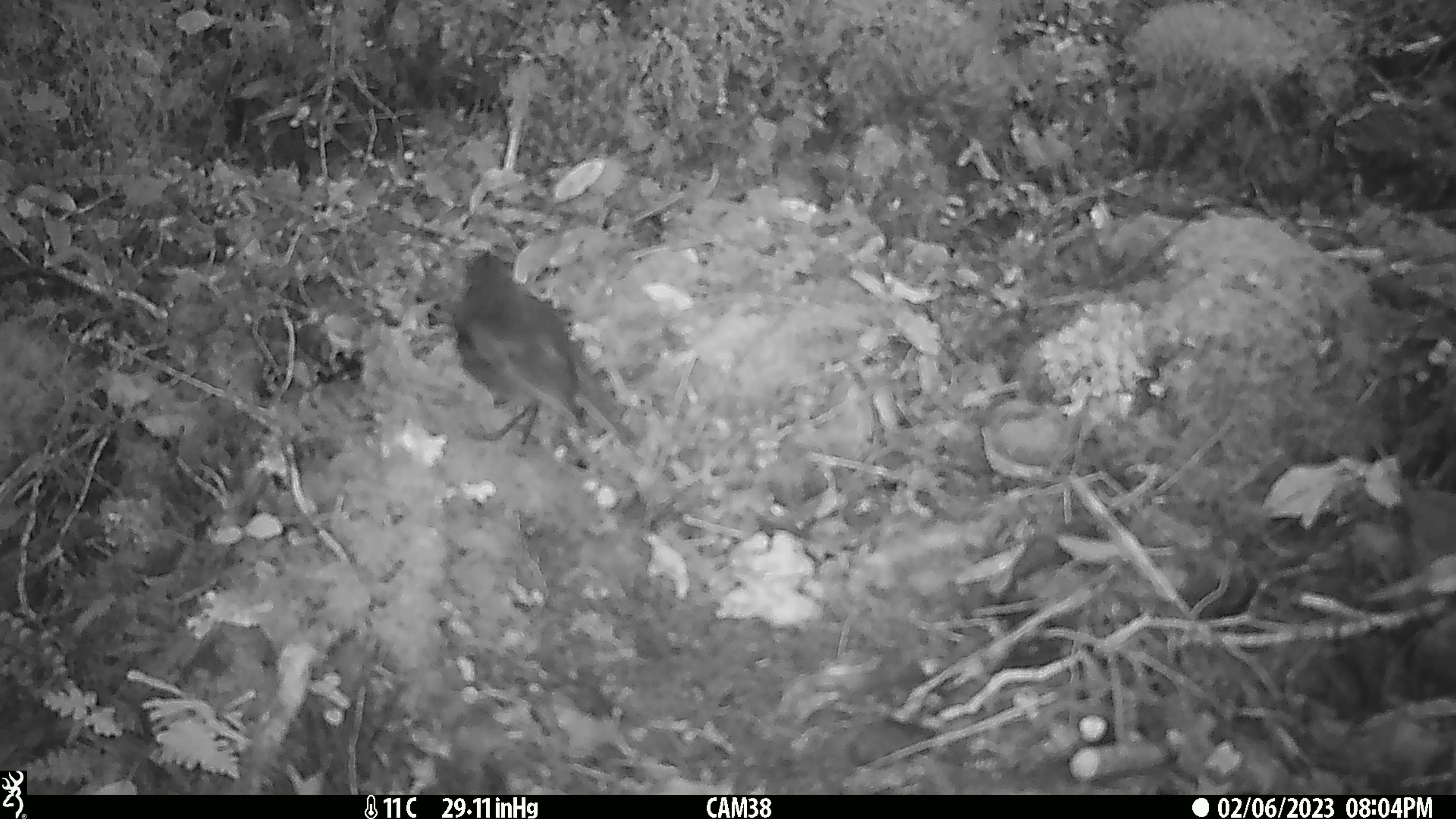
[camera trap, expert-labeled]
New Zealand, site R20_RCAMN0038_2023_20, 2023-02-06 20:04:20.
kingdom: Animalia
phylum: Chordata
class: Aves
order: Passeriformes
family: Petroicidae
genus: Petroica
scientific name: Petroica australis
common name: new zealand robin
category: robin